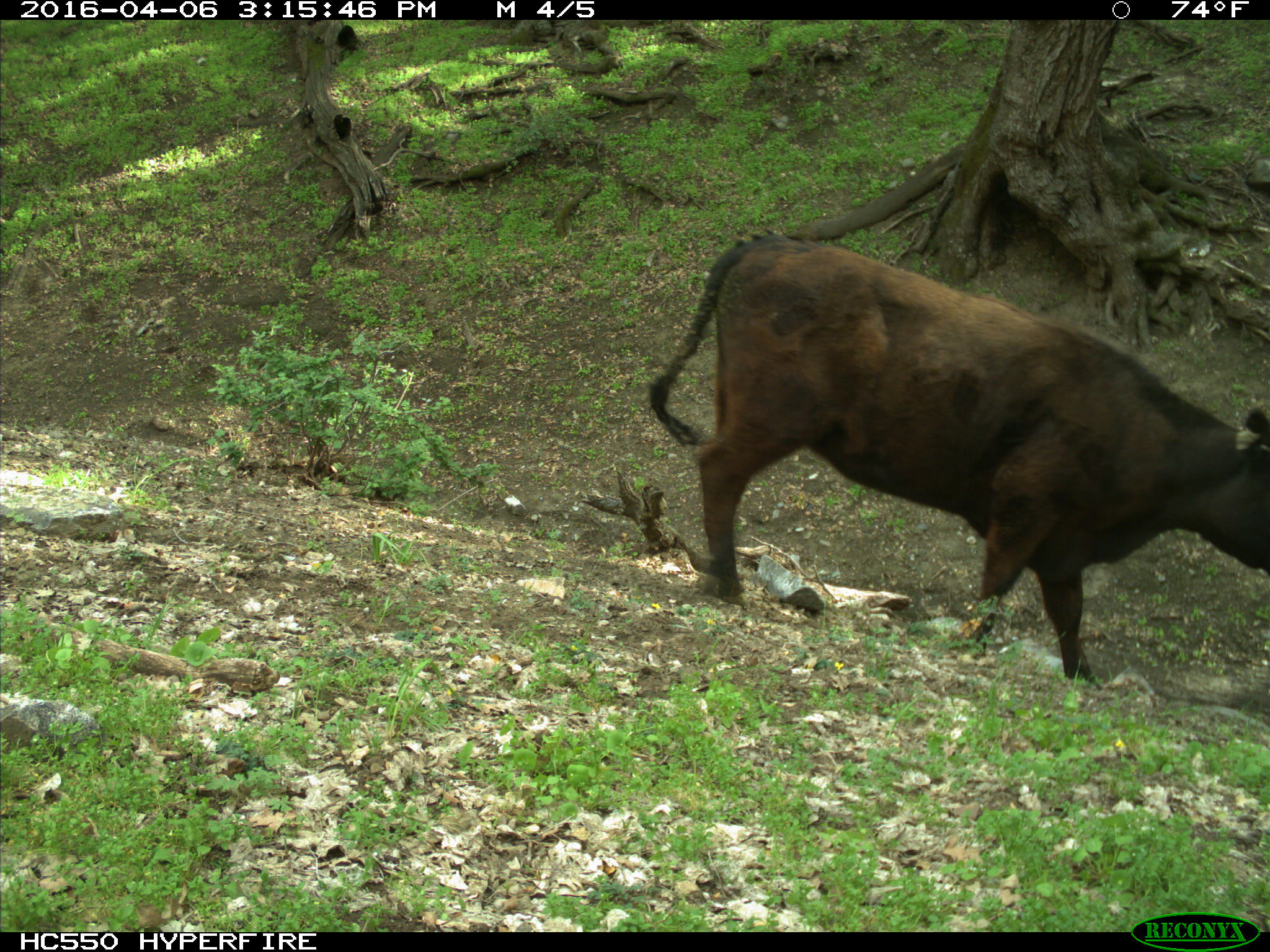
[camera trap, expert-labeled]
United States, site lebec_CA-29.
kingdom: Animalia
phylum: Chordata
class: Mammalia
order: Artiodactyla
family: Bovidae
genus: Bos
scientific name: Bos taurus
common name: domestic cow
Bos taurus (domestic cow).